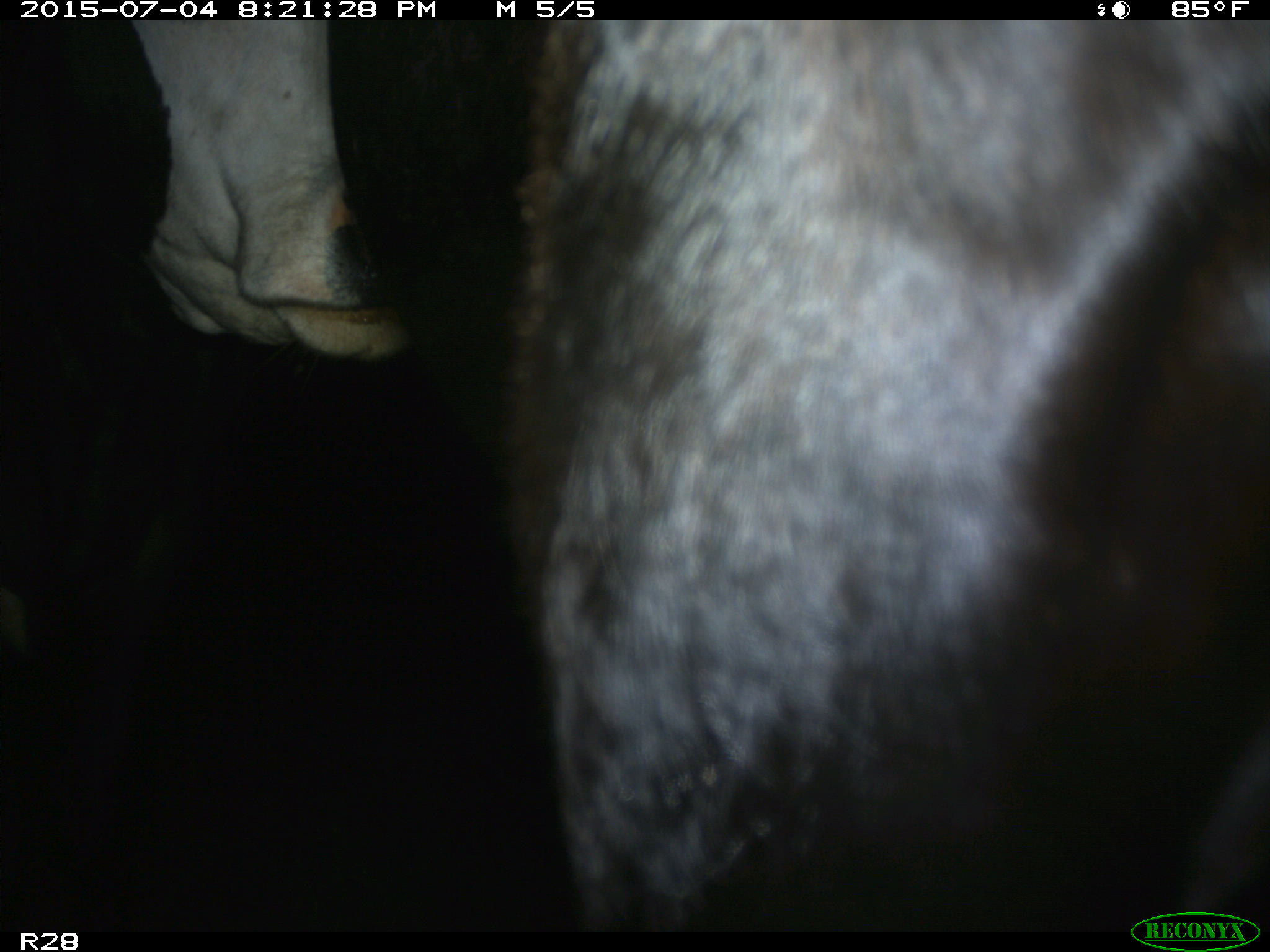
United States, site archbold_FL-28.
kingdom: Animalia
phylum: Chordata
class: Mammalia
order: Artiodactyla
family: Bovidae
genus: Bos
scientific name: Bos taurus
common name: domestic cow